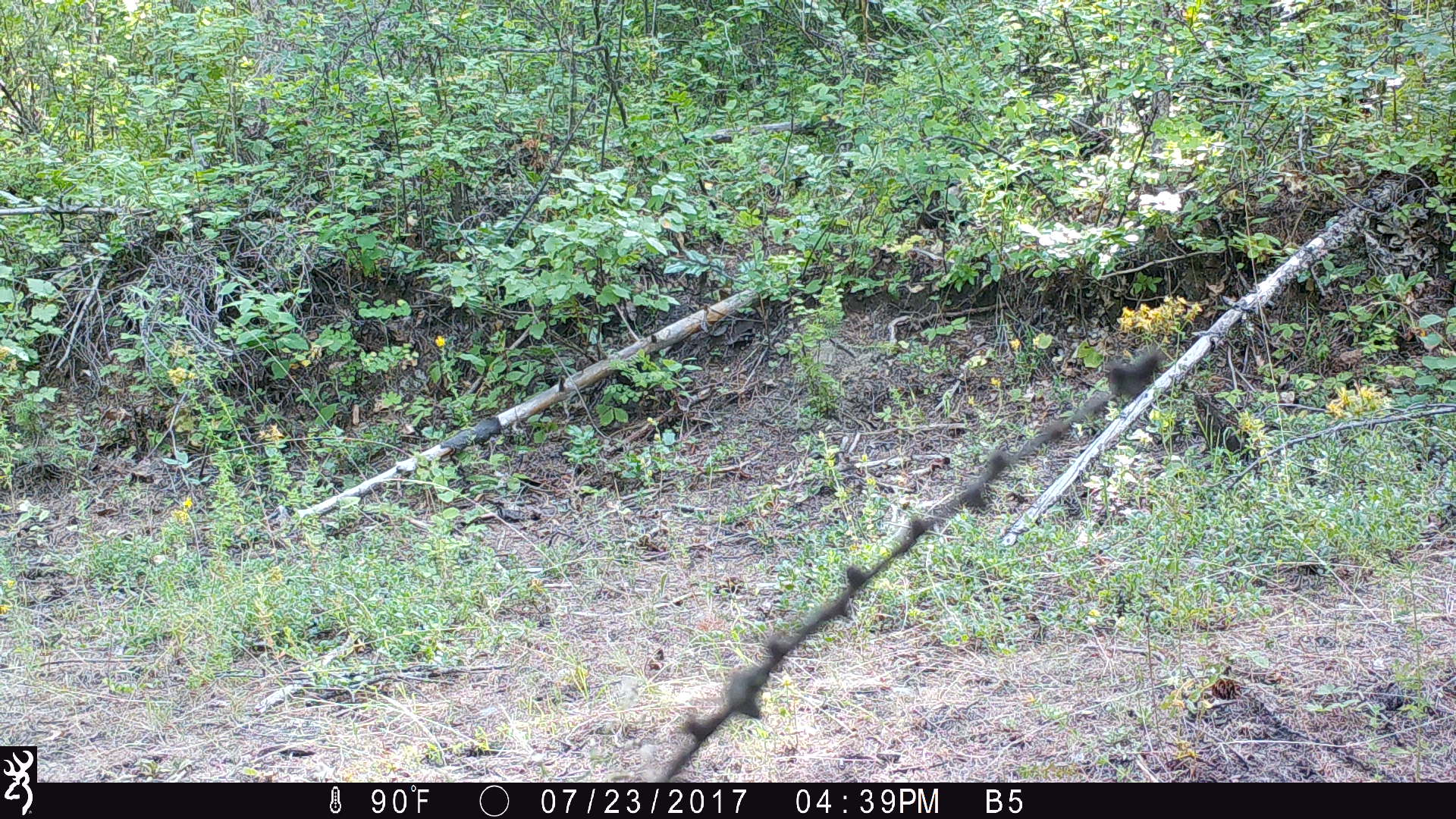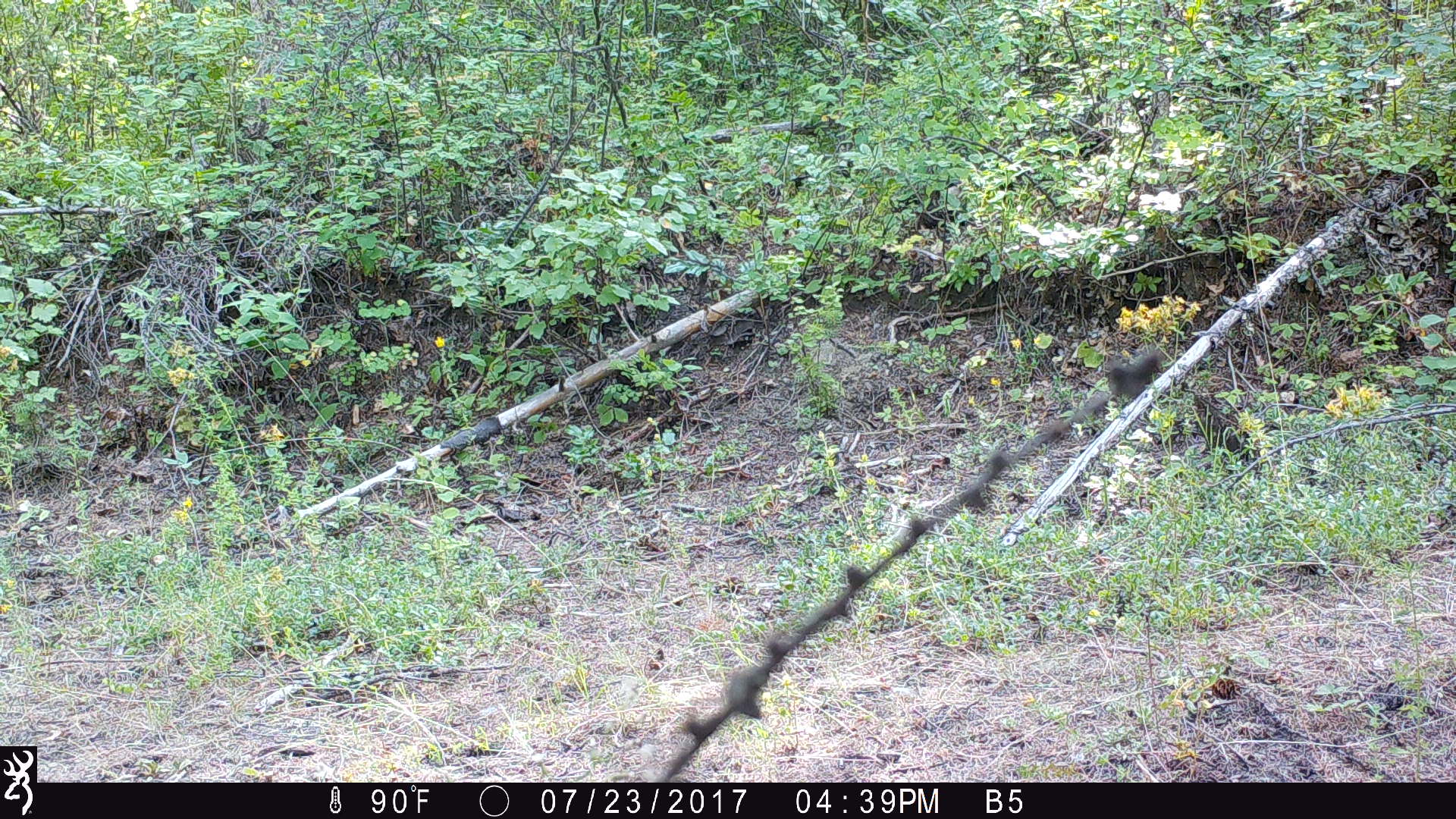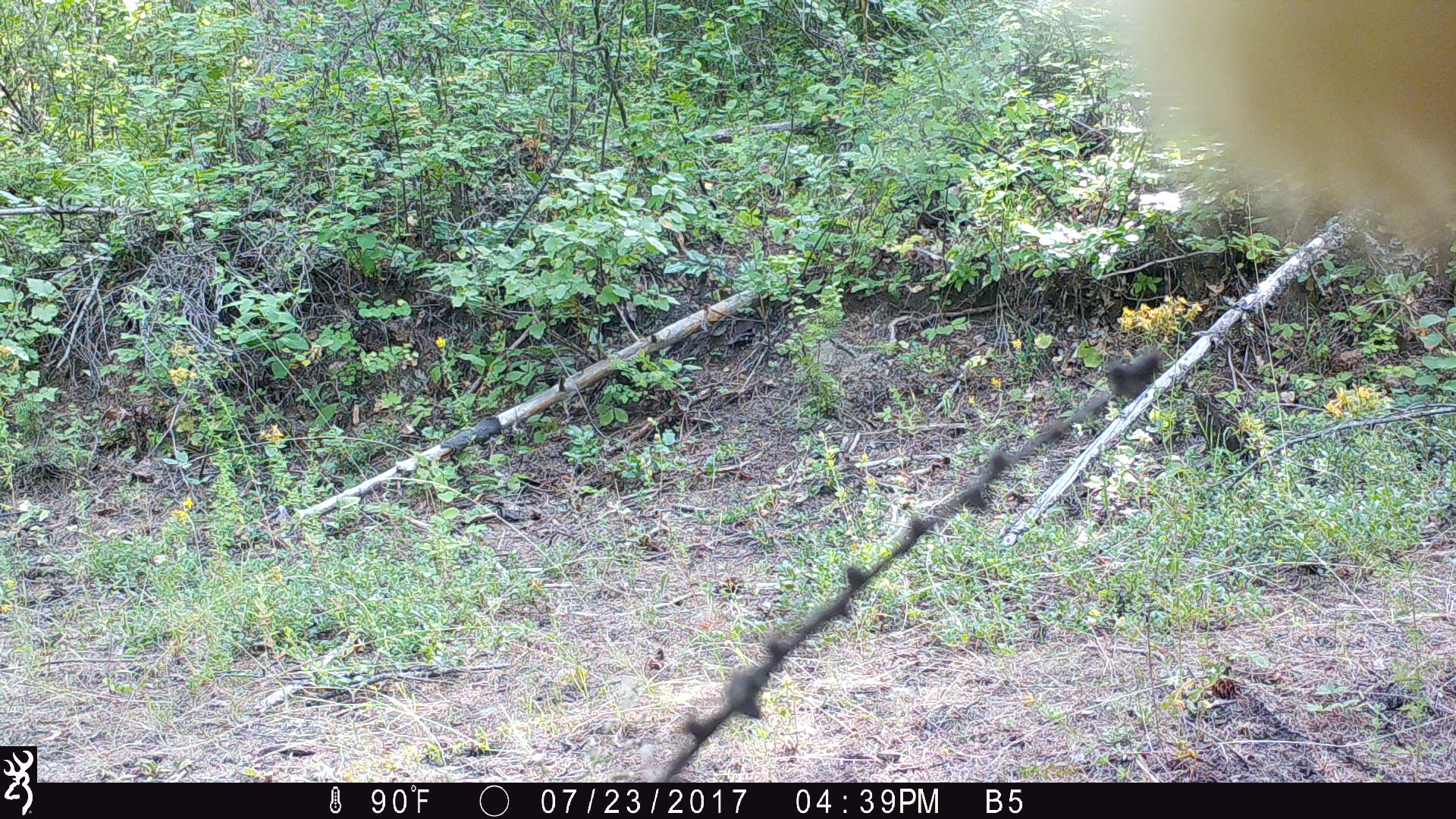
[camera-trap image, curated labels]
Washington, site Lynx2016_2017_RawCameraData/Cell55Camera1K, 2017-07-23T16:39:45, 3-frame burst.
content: unidentified animal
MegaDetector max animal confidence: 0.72